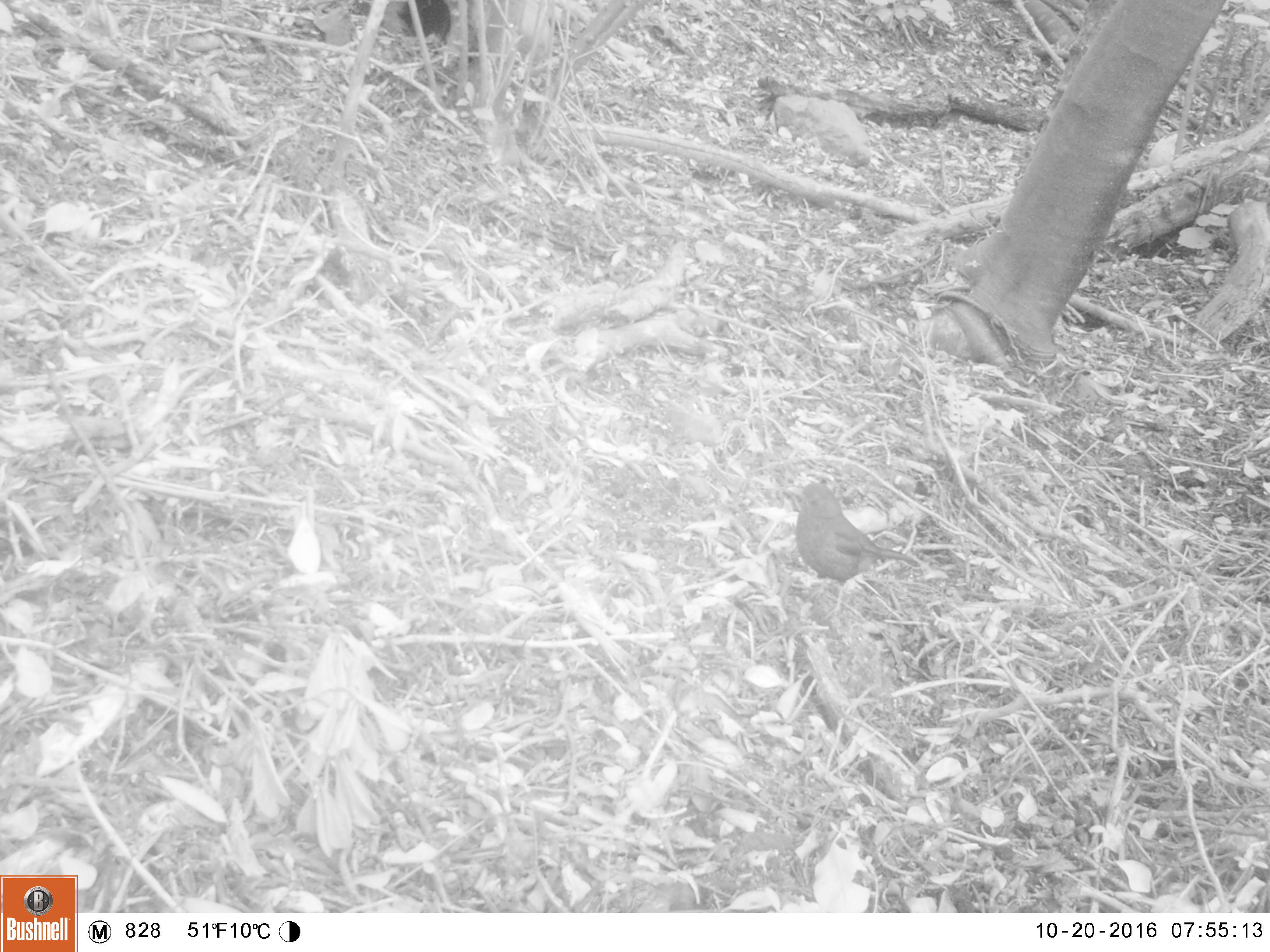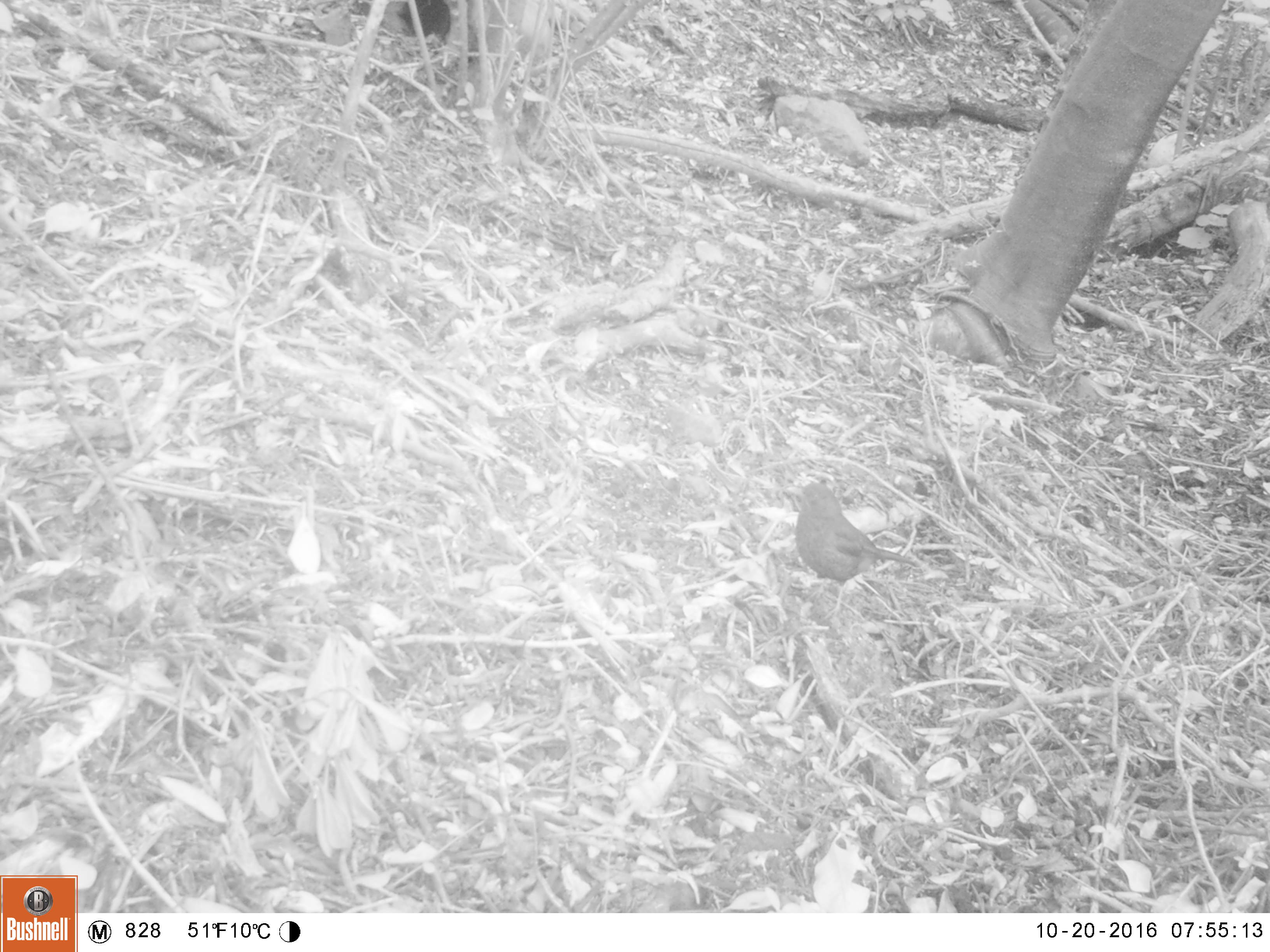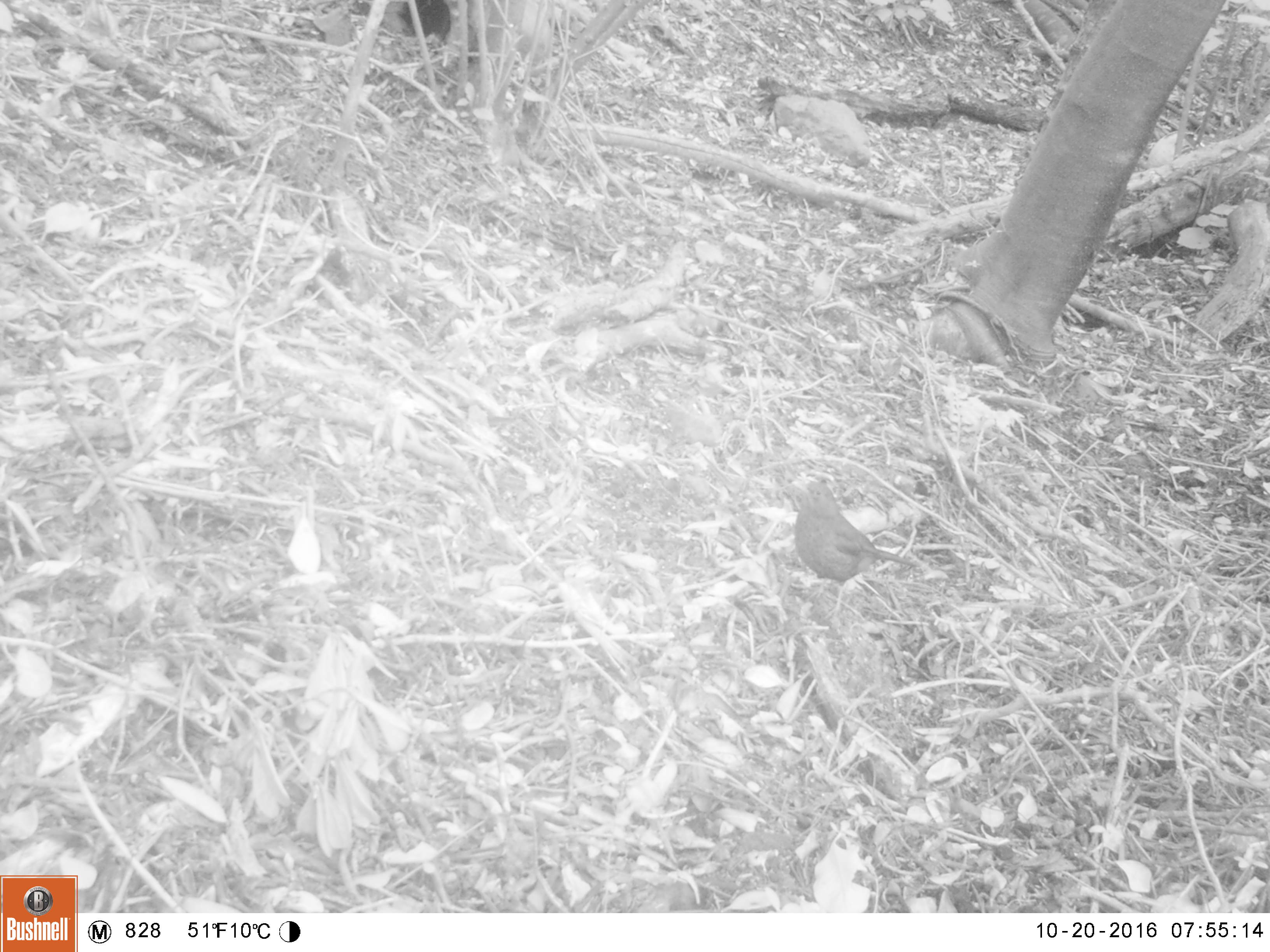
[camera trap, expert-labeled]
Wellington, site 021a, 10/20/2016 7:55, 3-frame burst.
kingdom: Animalia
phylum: Chordata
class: Aves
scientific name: Aves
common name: bird